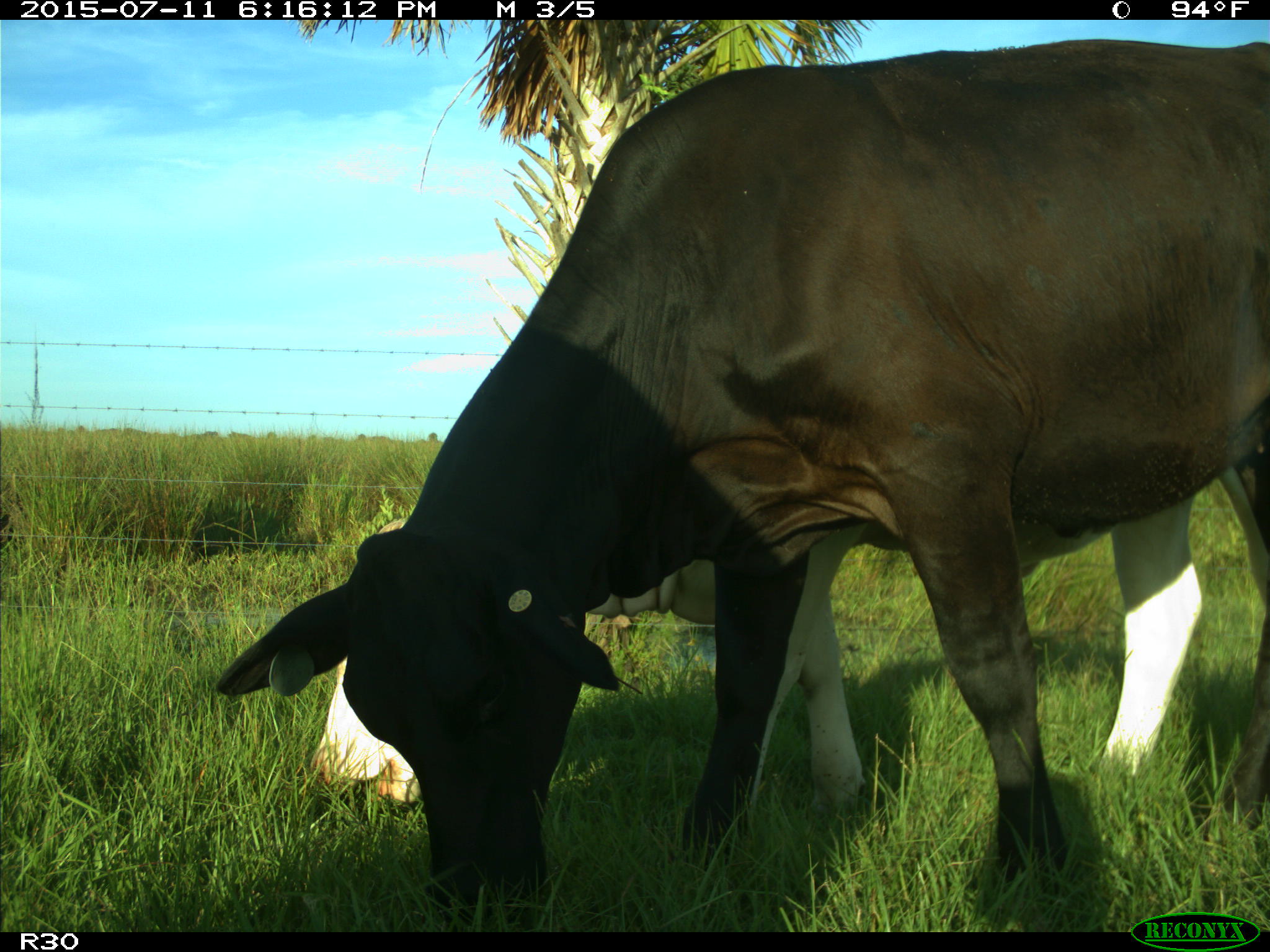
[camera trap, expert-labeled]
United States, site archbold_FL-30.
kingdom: Animalia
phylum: Chordata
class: Mammalia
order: Artiodactyla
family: Bovidae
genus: Bos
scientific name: Bos taurus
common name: domestic cow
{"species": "Bos taurus (domestic cow)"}